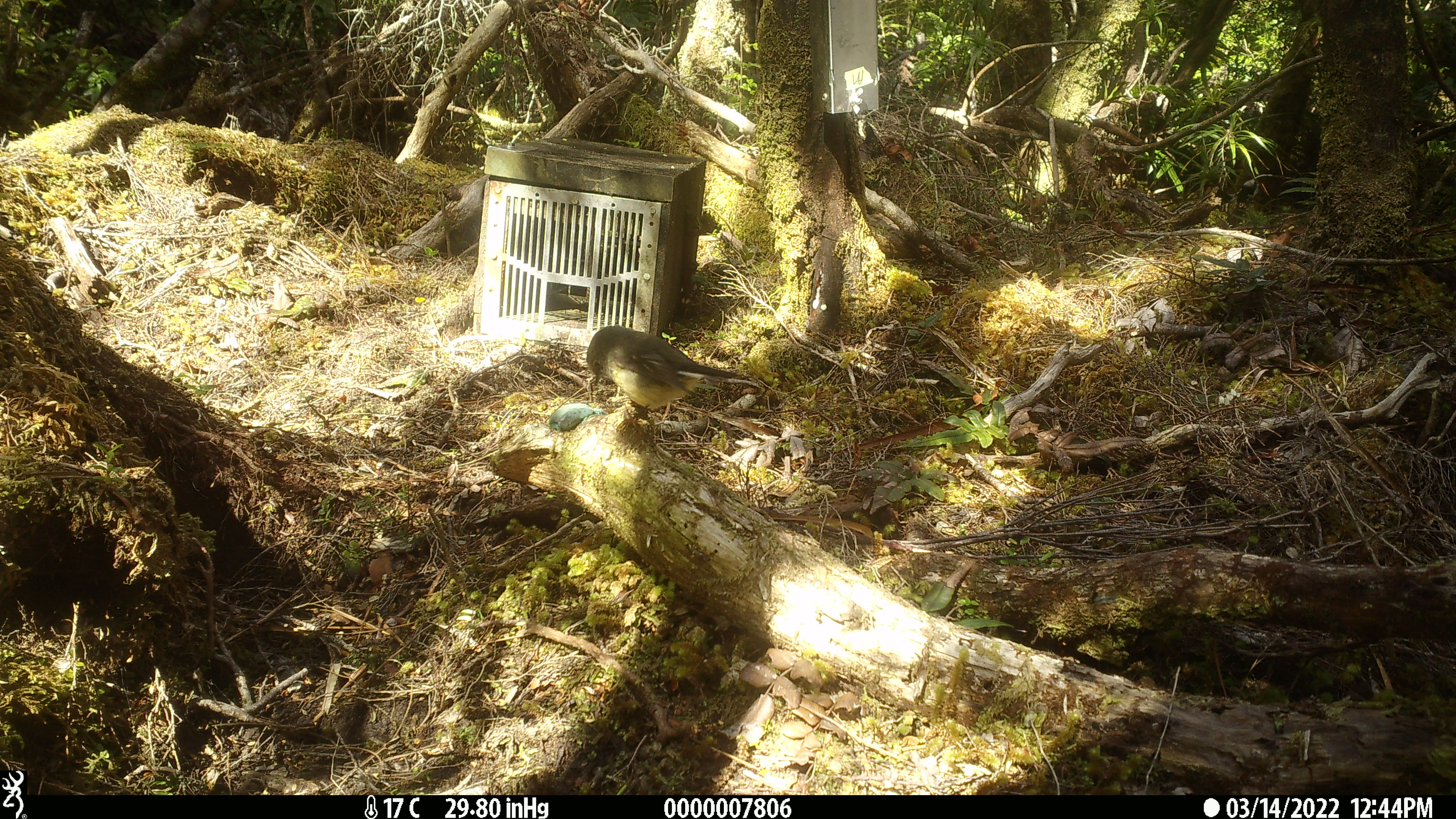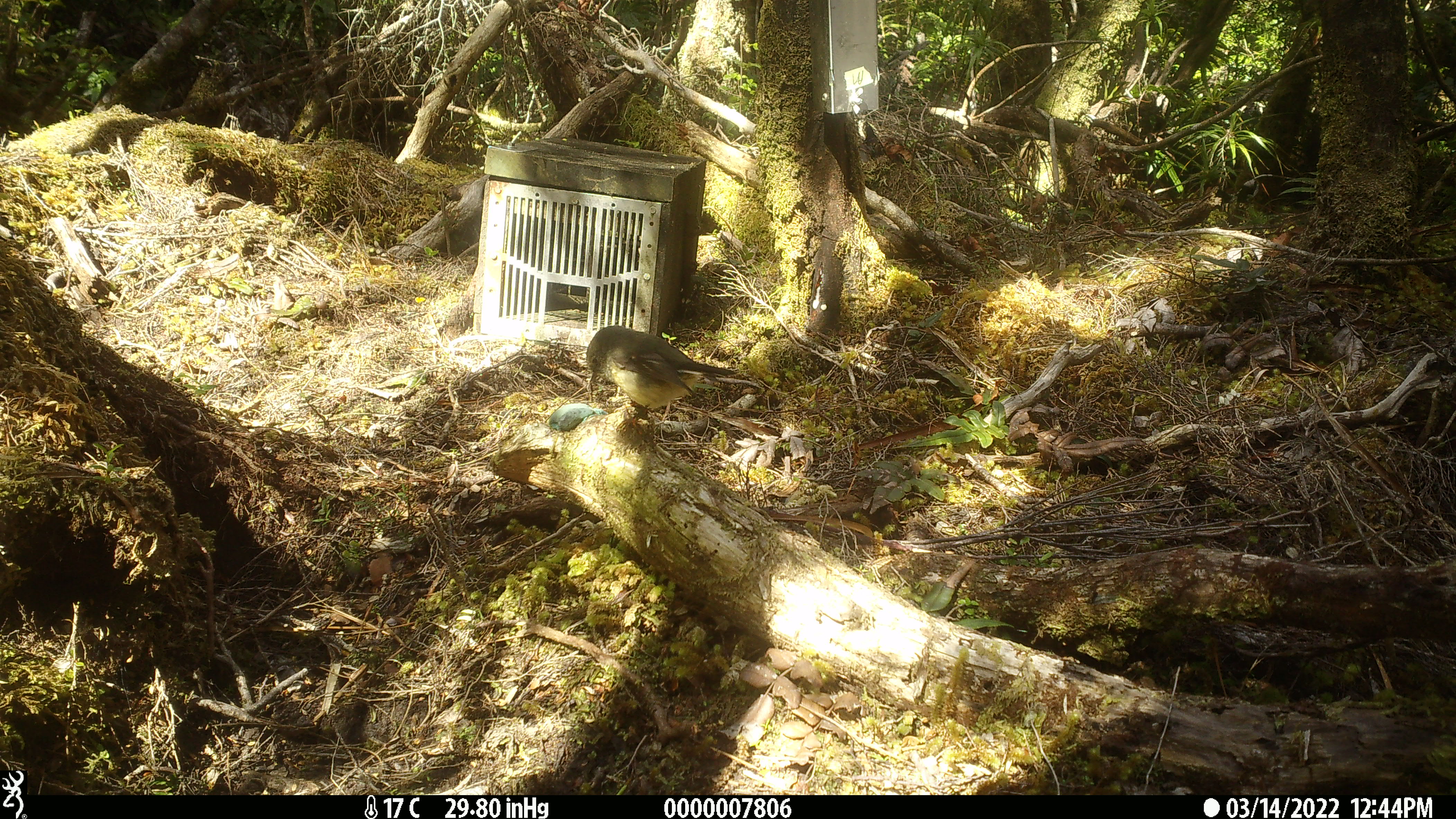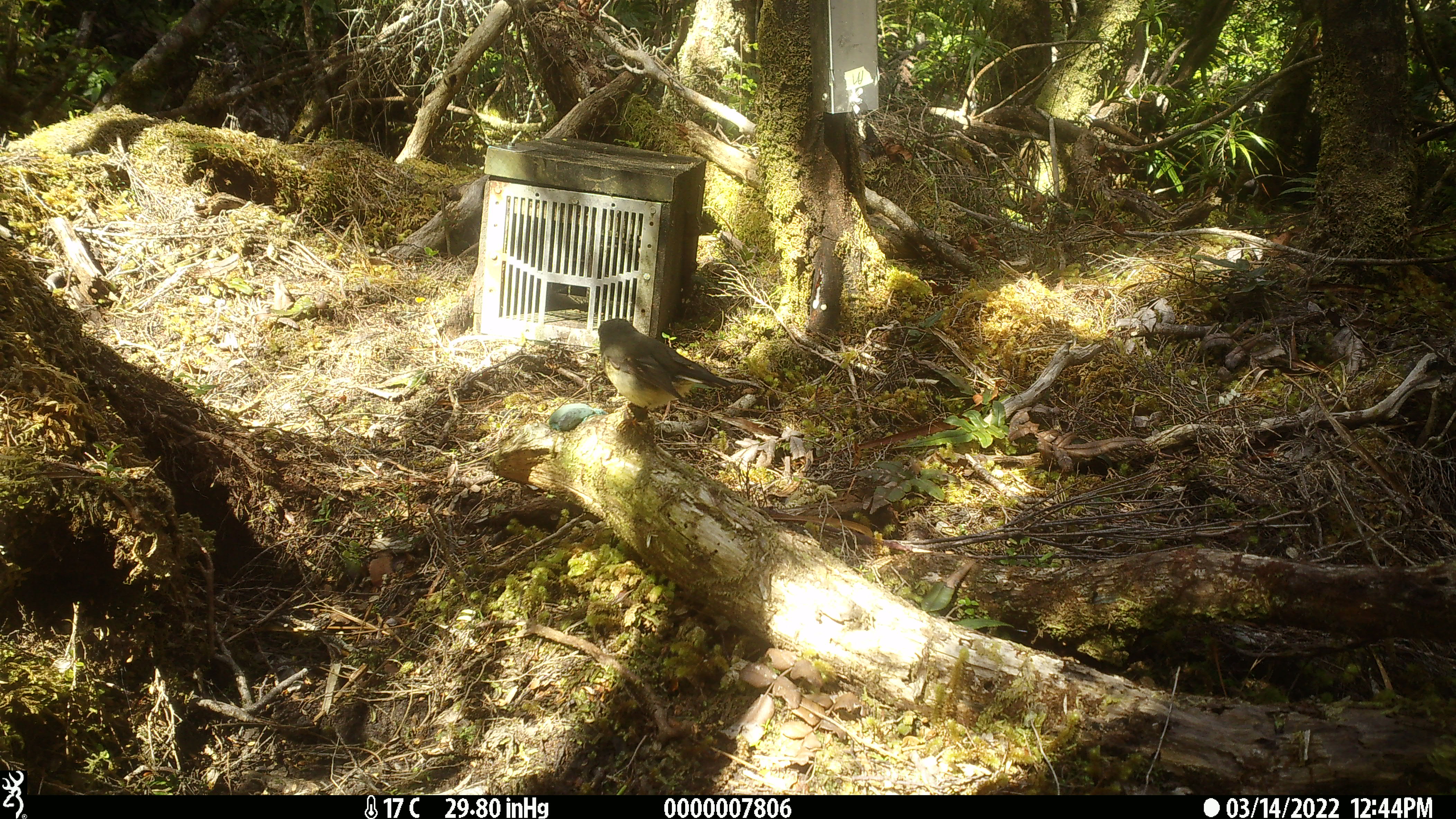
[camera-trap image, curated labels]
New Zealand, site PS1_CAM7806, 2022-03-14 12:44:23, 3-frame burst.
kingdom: Animalia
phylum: Chordata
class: Aves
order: Passeriformes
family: Petroicidae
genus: Petroica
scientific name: Petroica macrocephala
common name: tomtit